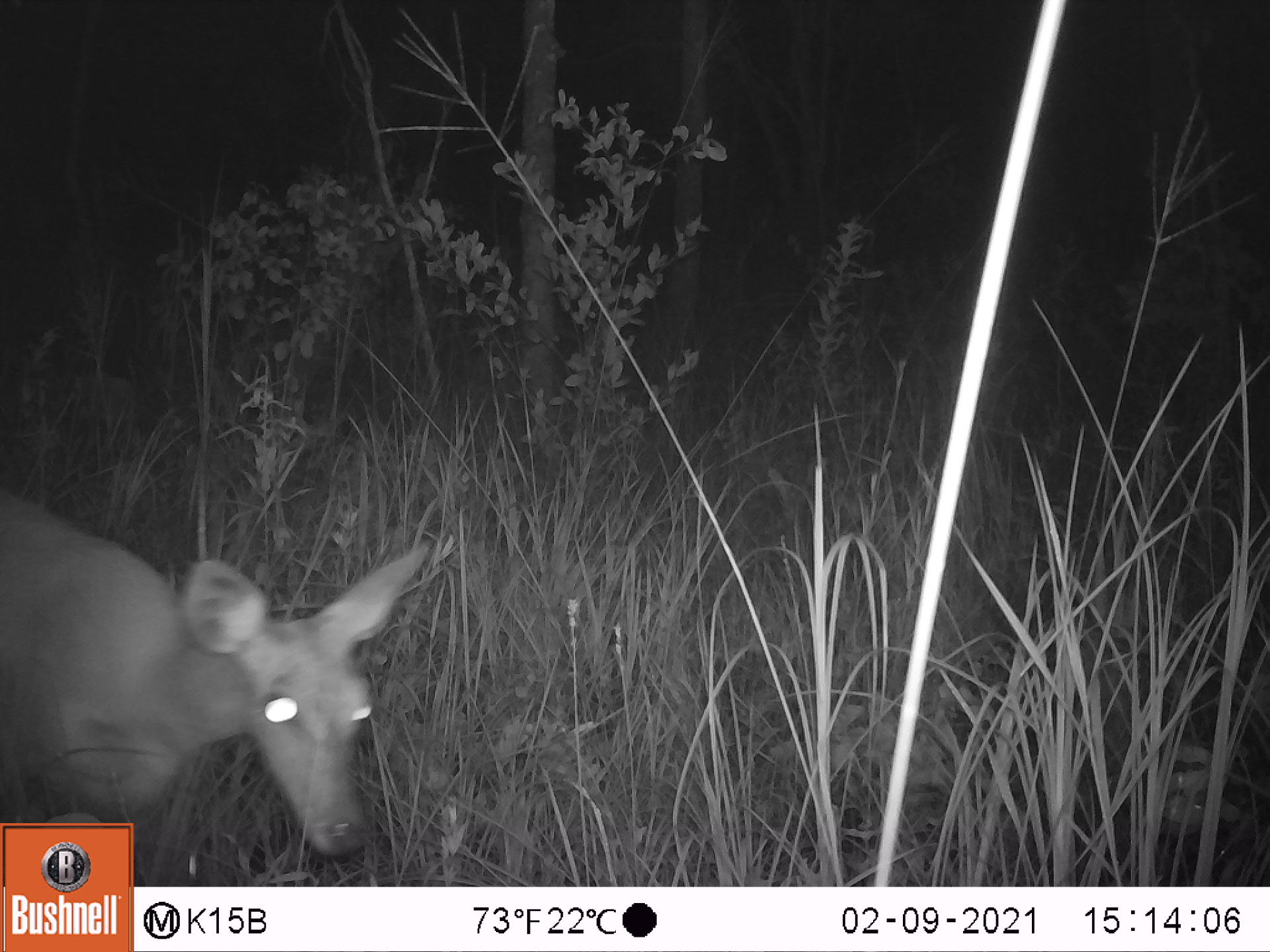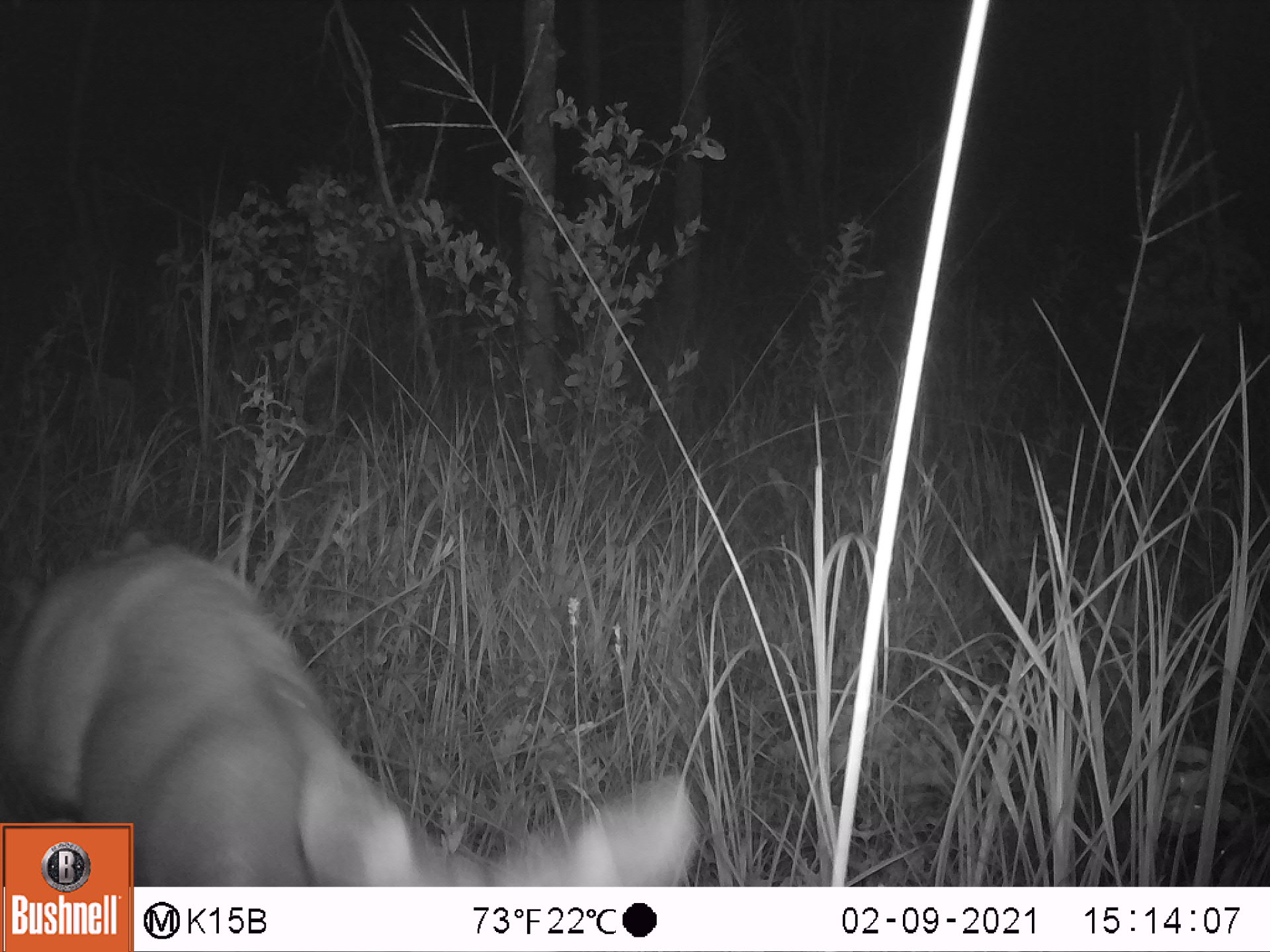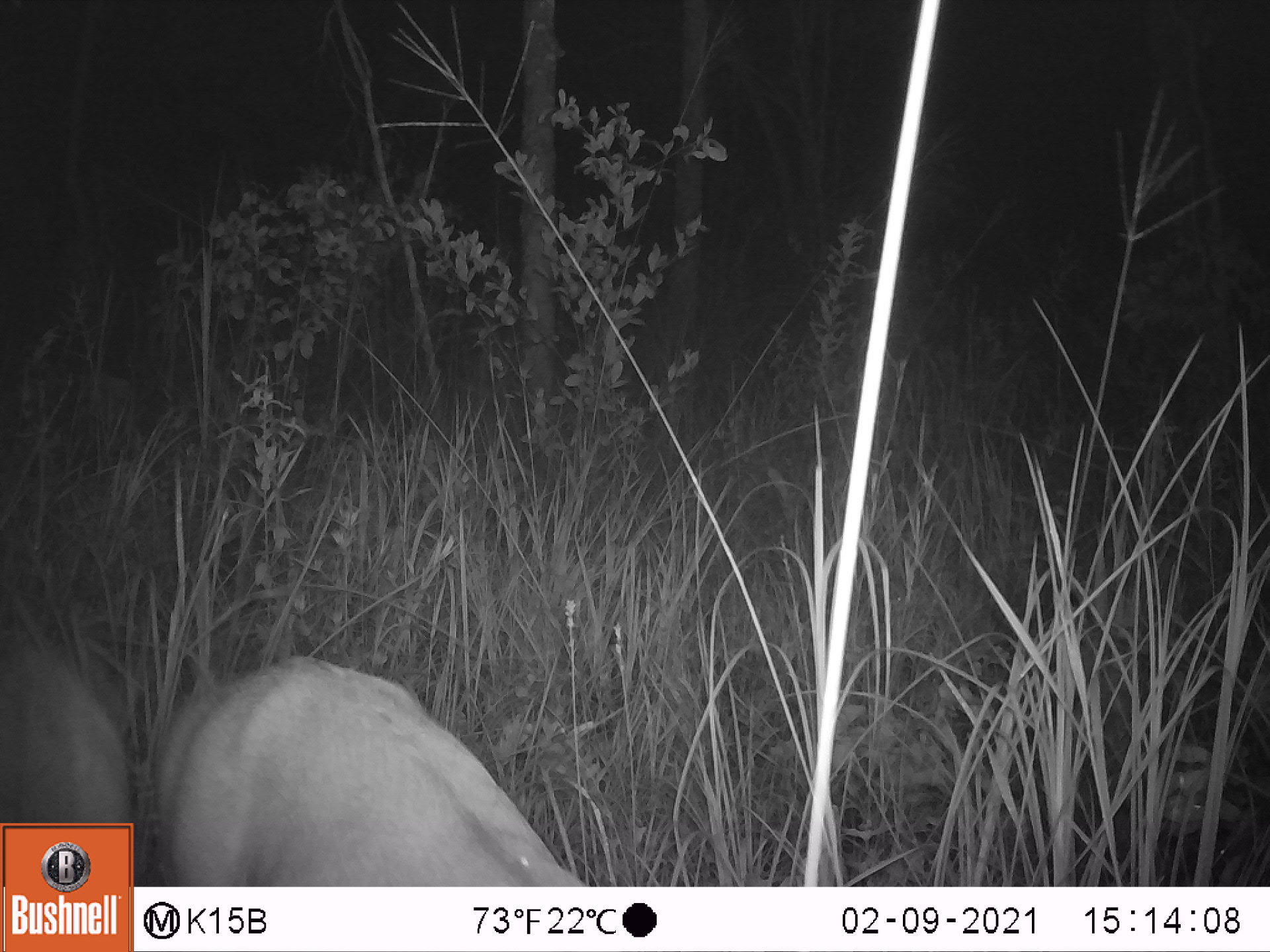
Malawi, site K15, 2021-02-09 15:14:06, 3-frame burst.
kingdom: Animalia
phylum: Chordata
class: Mammalia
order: Artiodactyla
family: Bovidae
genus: Tragelaphus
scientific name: Tragelaphus sylvaticus sylvaticus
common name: cape bushbuck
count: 1